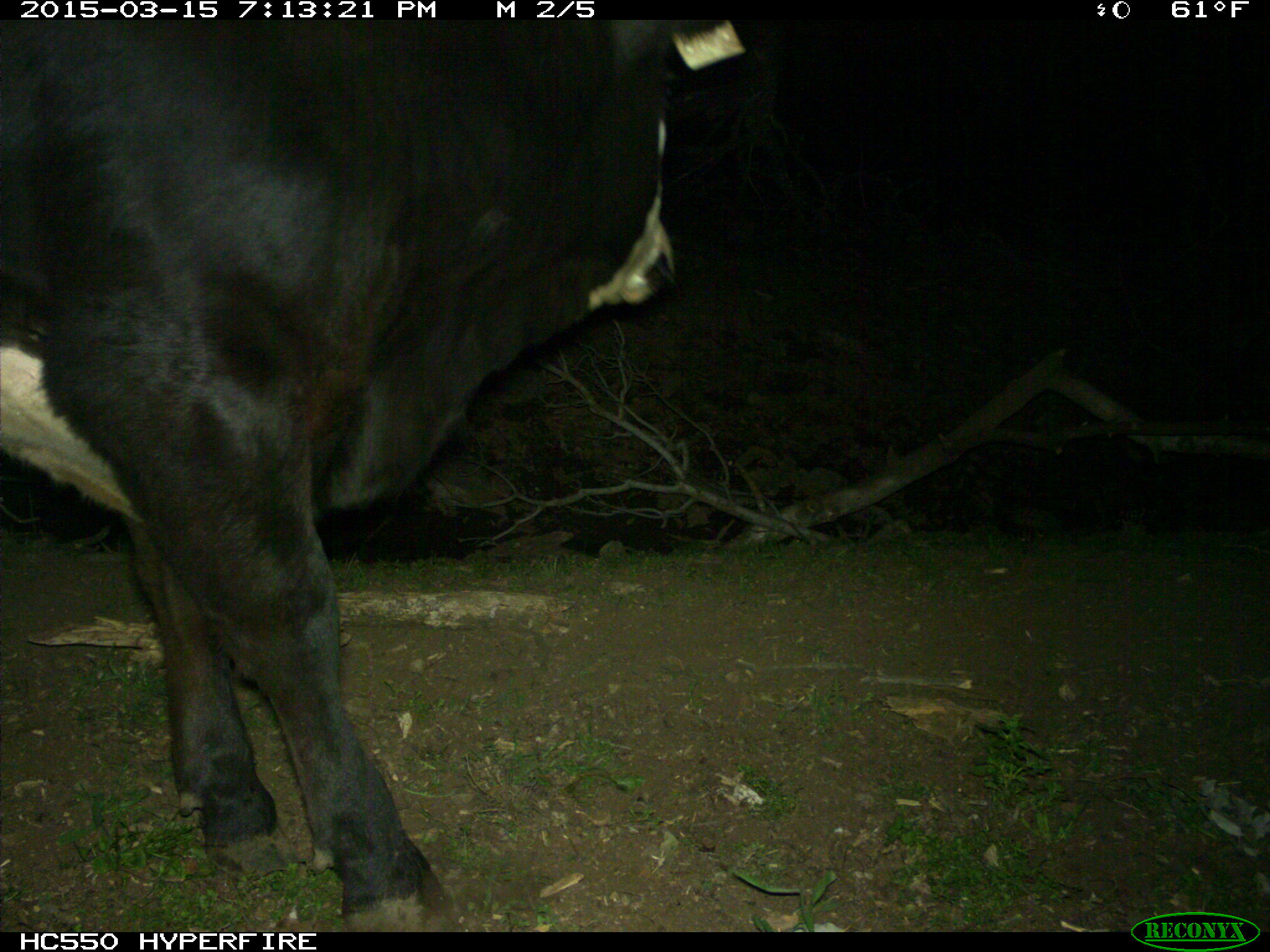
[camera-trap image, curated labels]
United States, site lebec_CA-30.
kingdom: Animalia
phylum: Chordata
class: Mammalia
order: Artiodactyla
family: Bovidae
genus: Bos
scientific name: Bos taurus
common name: domestic cow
Bos taurus (domestic cow).